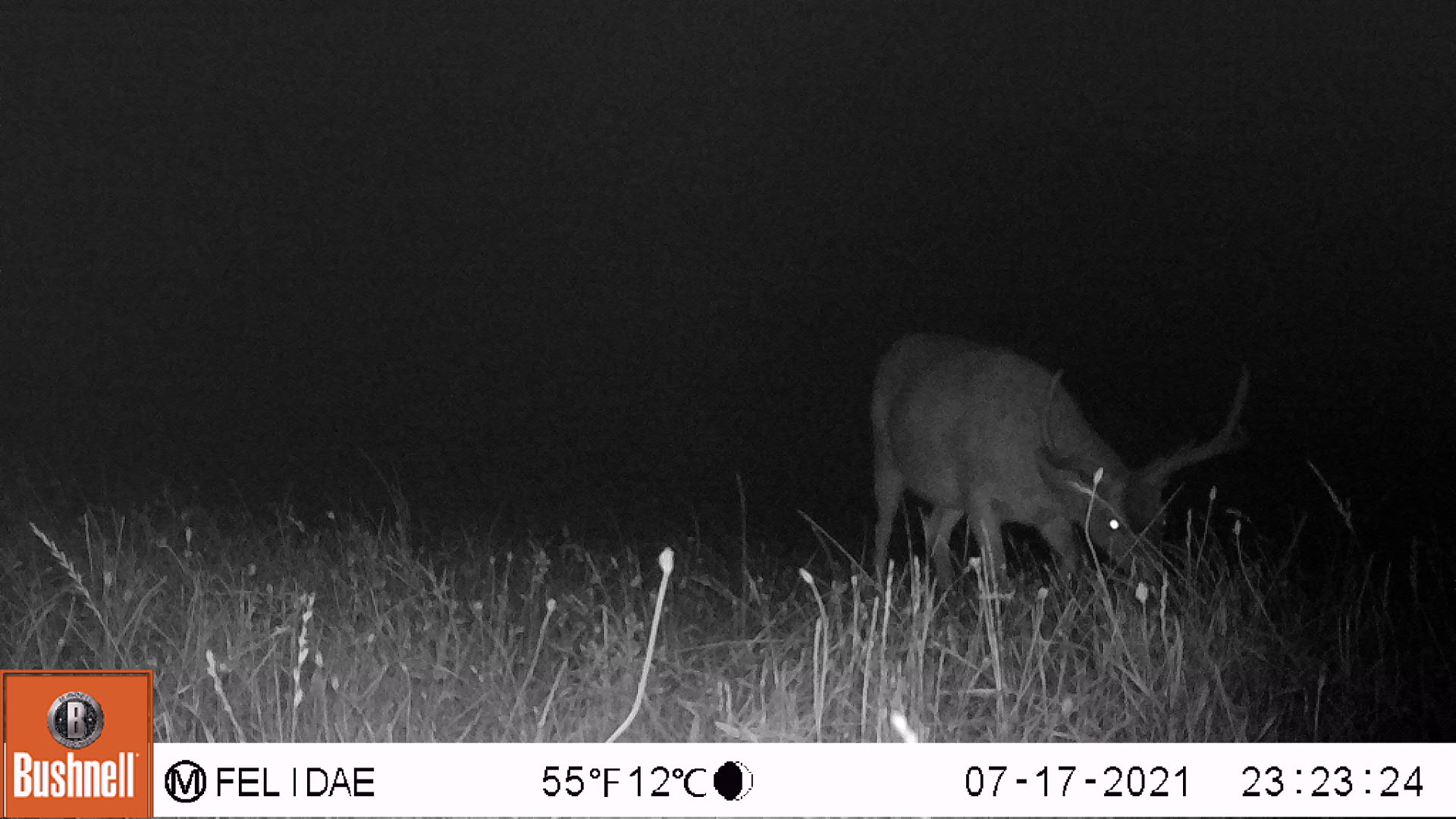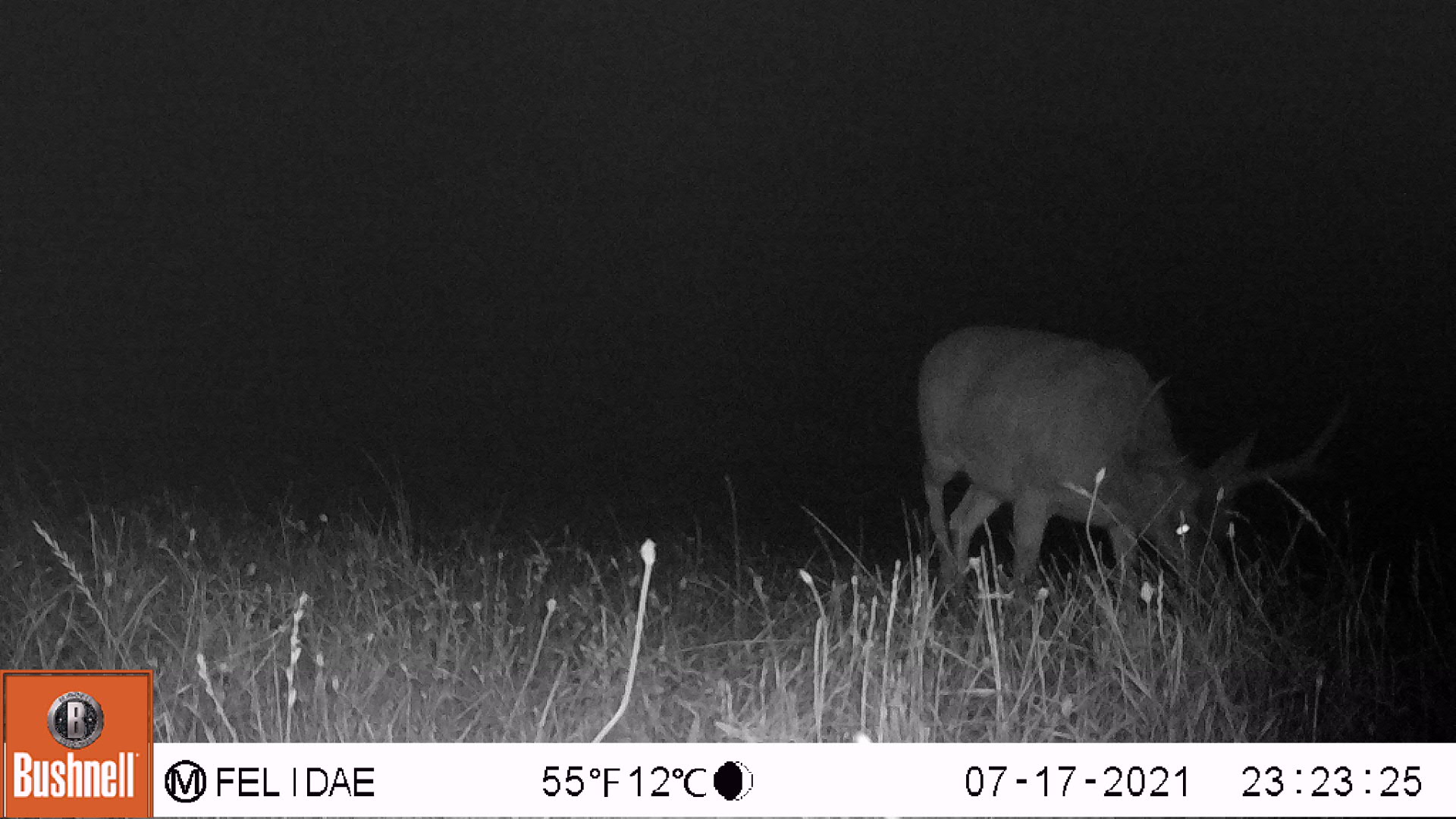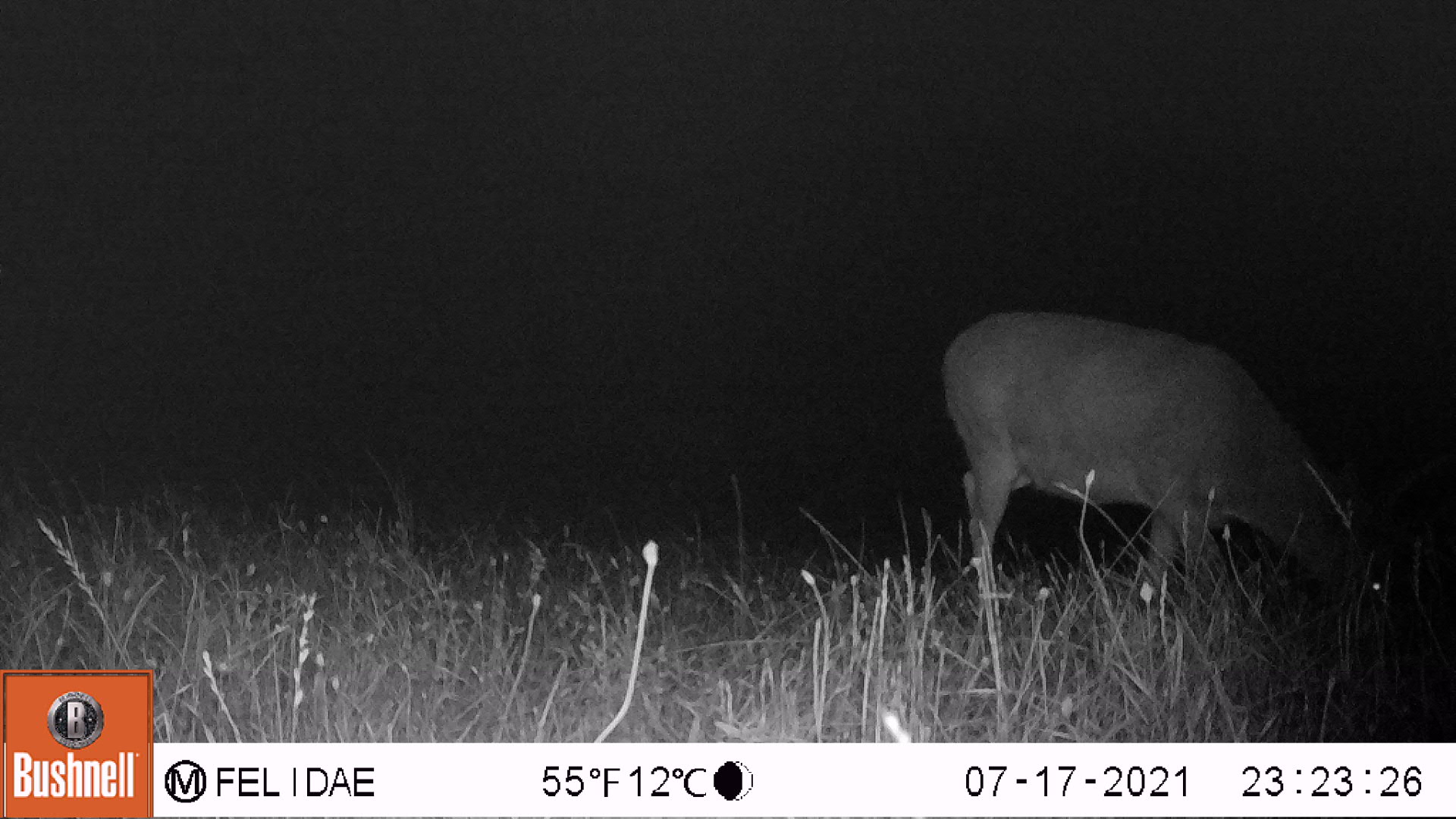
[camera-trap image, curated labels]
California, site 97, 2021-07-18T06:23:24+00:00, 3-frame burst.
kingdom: Animalia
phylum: Chordata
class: Mammalia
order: Artiodactyla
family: Cervidae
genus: Odocoileus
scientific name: Odocoileus hemionus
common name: mule deer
Mule deer (Odocoileus hemionus).